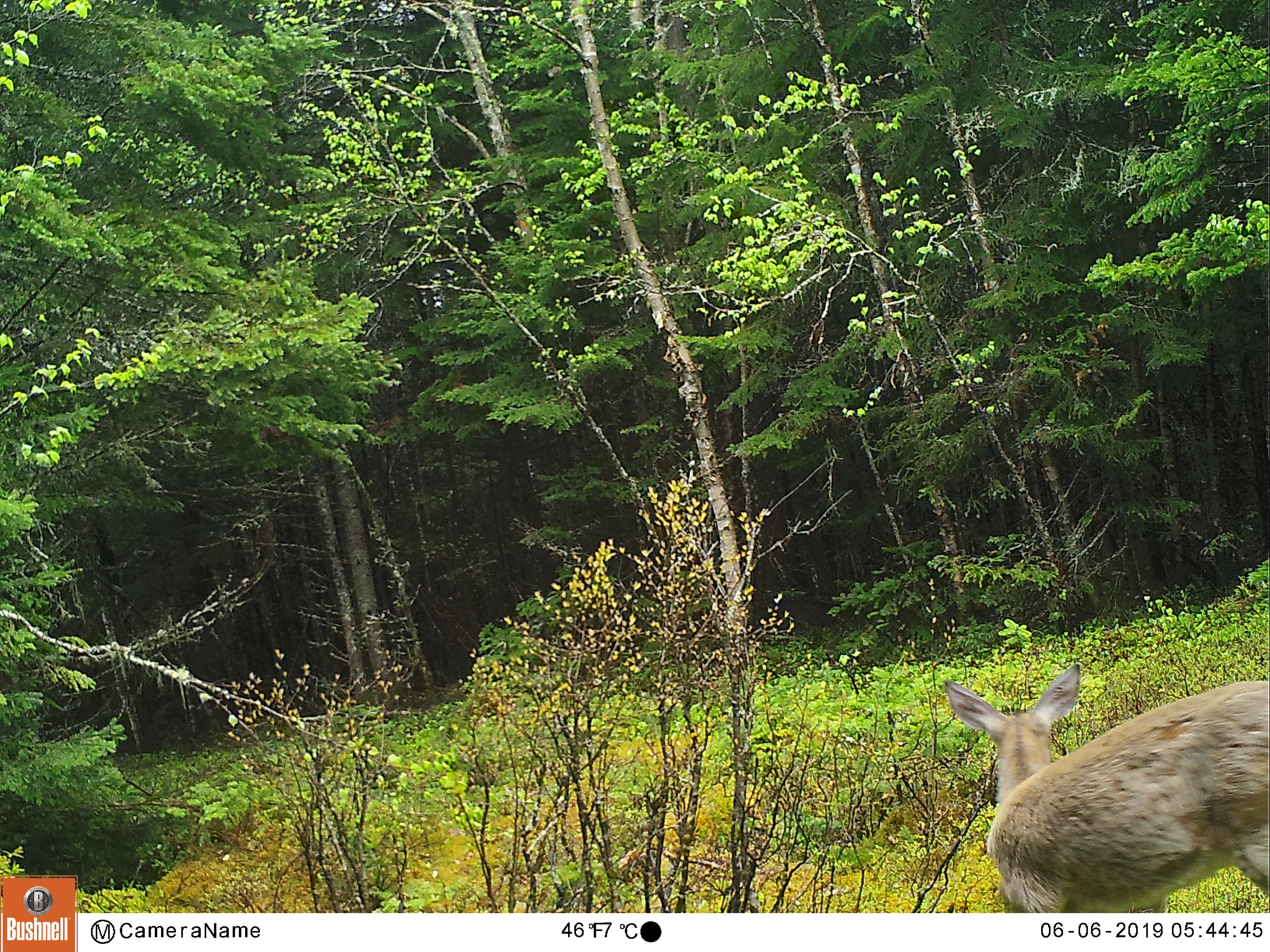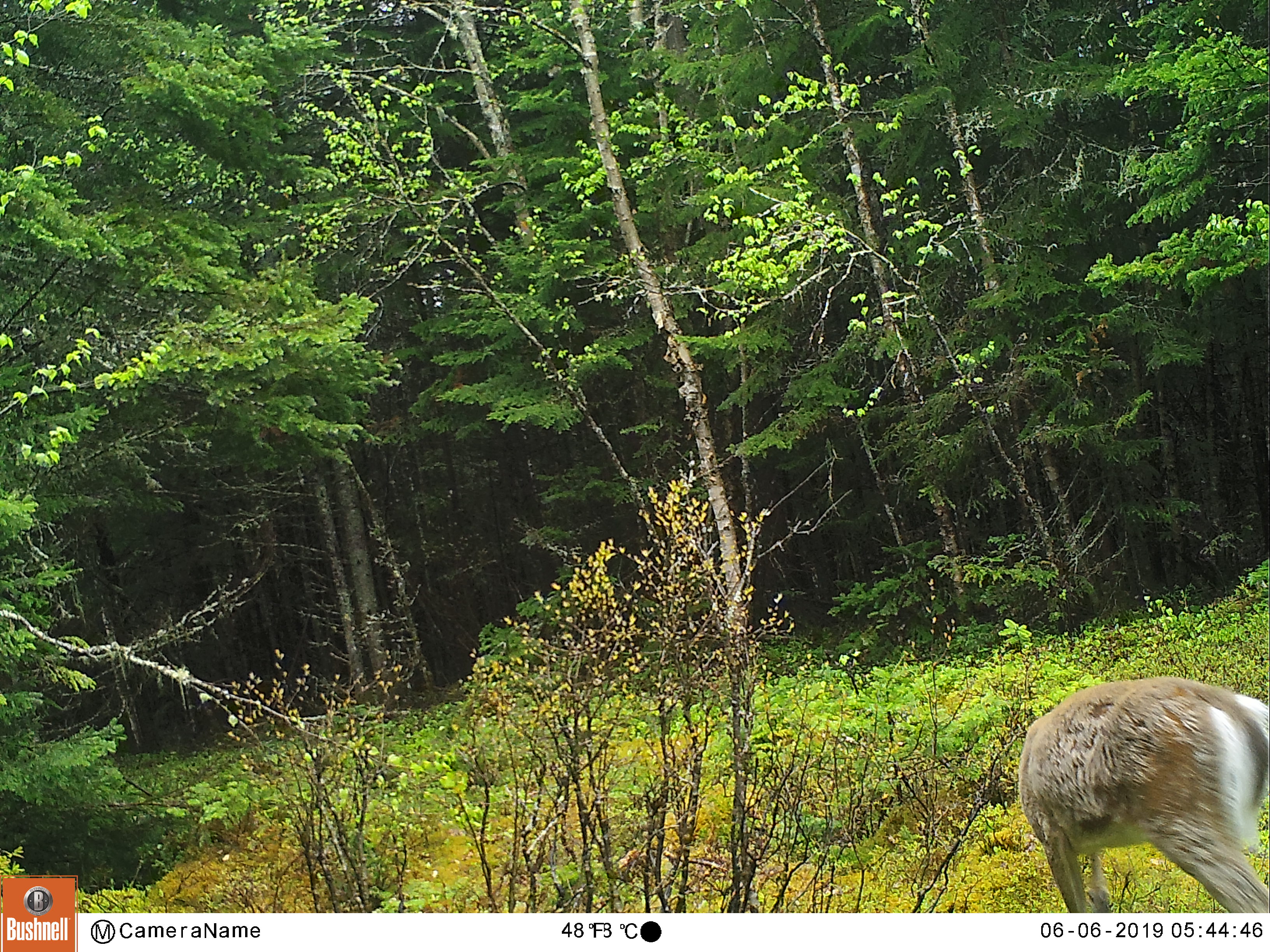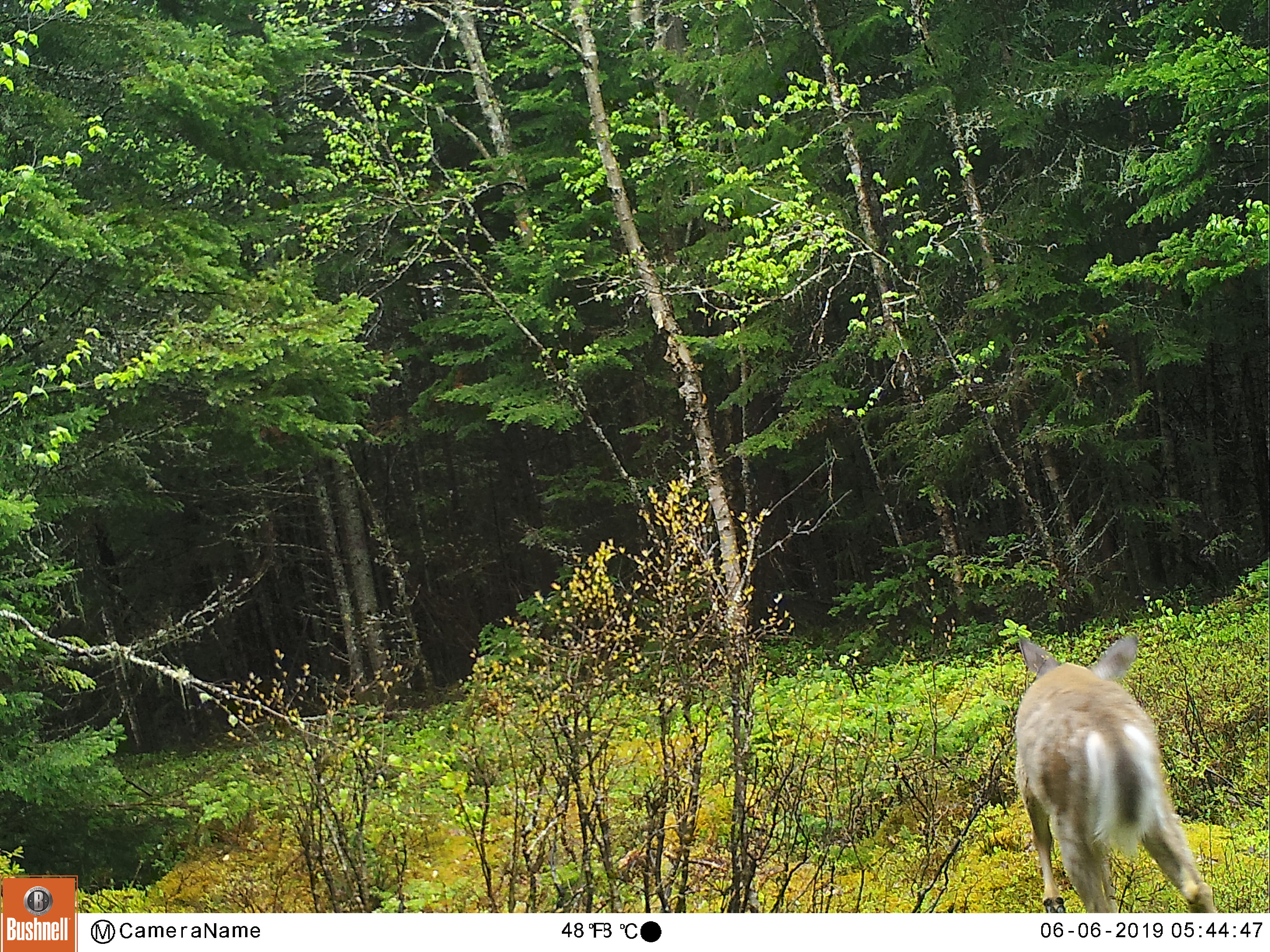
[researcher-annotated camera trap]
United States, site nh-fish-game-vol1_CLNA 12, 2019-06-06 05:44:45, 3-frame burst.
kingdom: Animalia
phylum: Chordata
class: Mammalia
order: Artiodactyla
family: Cervidae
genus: Odocoileus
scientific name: Odocoileus virginianus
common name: white-tailed deer